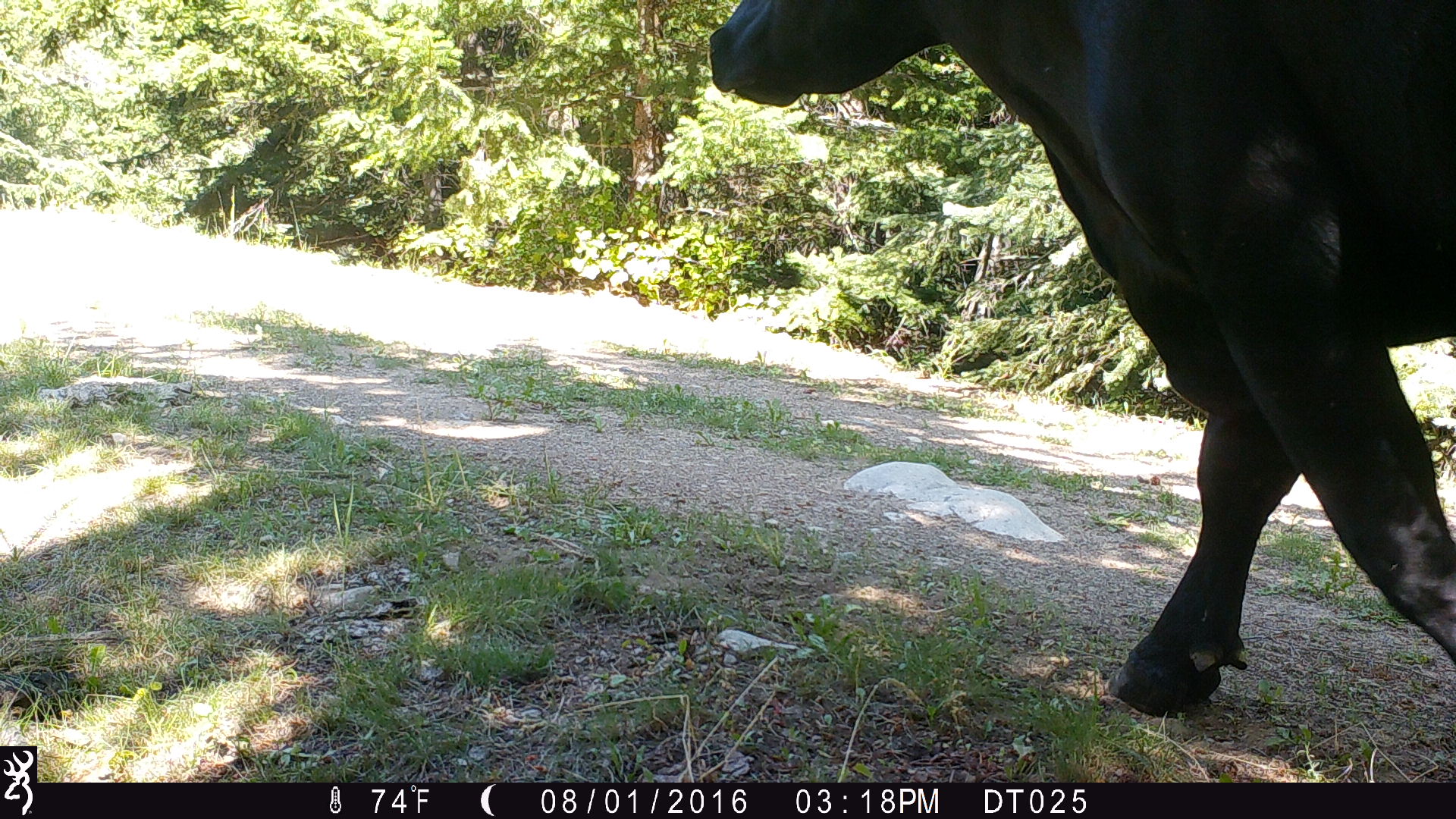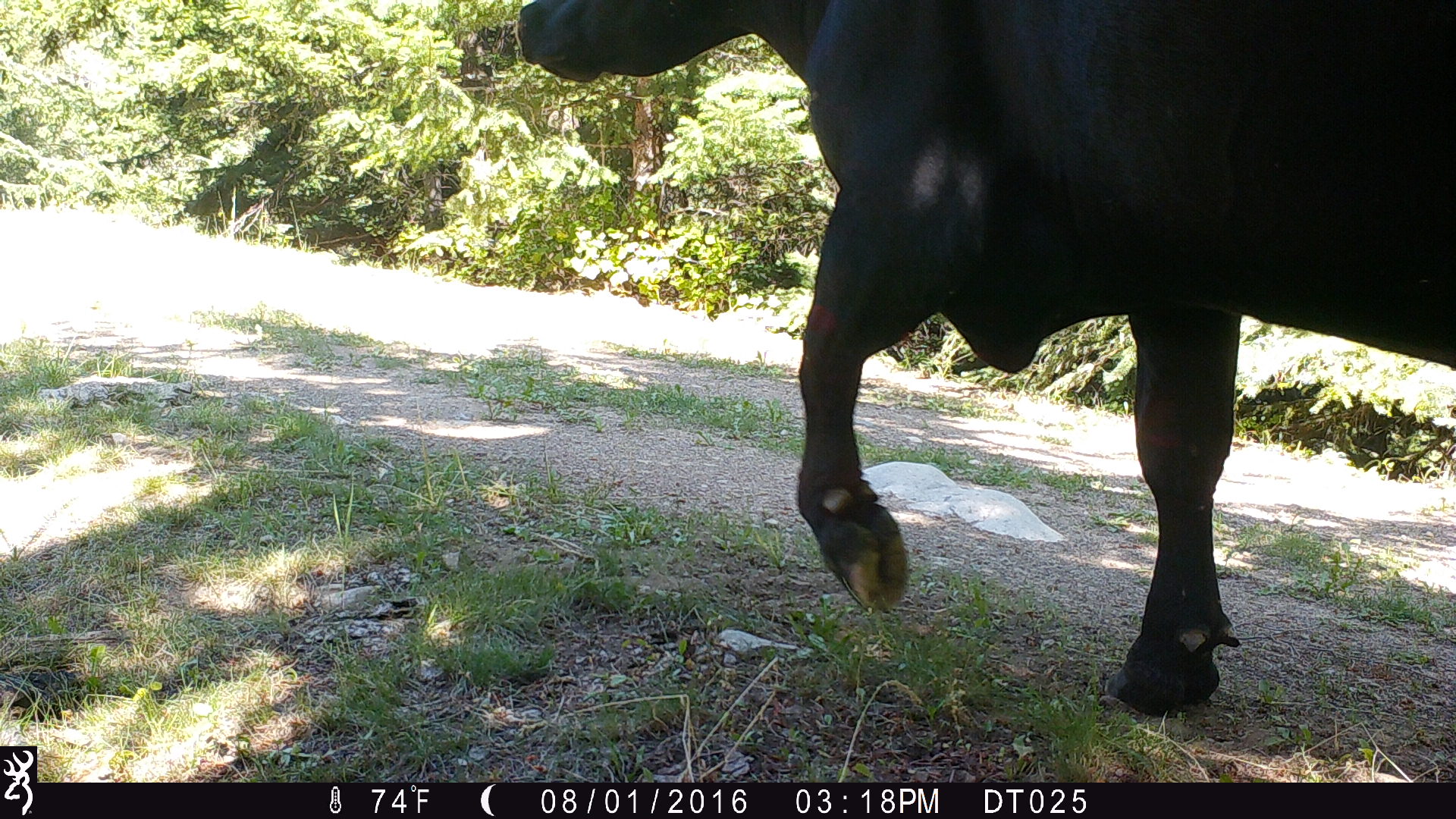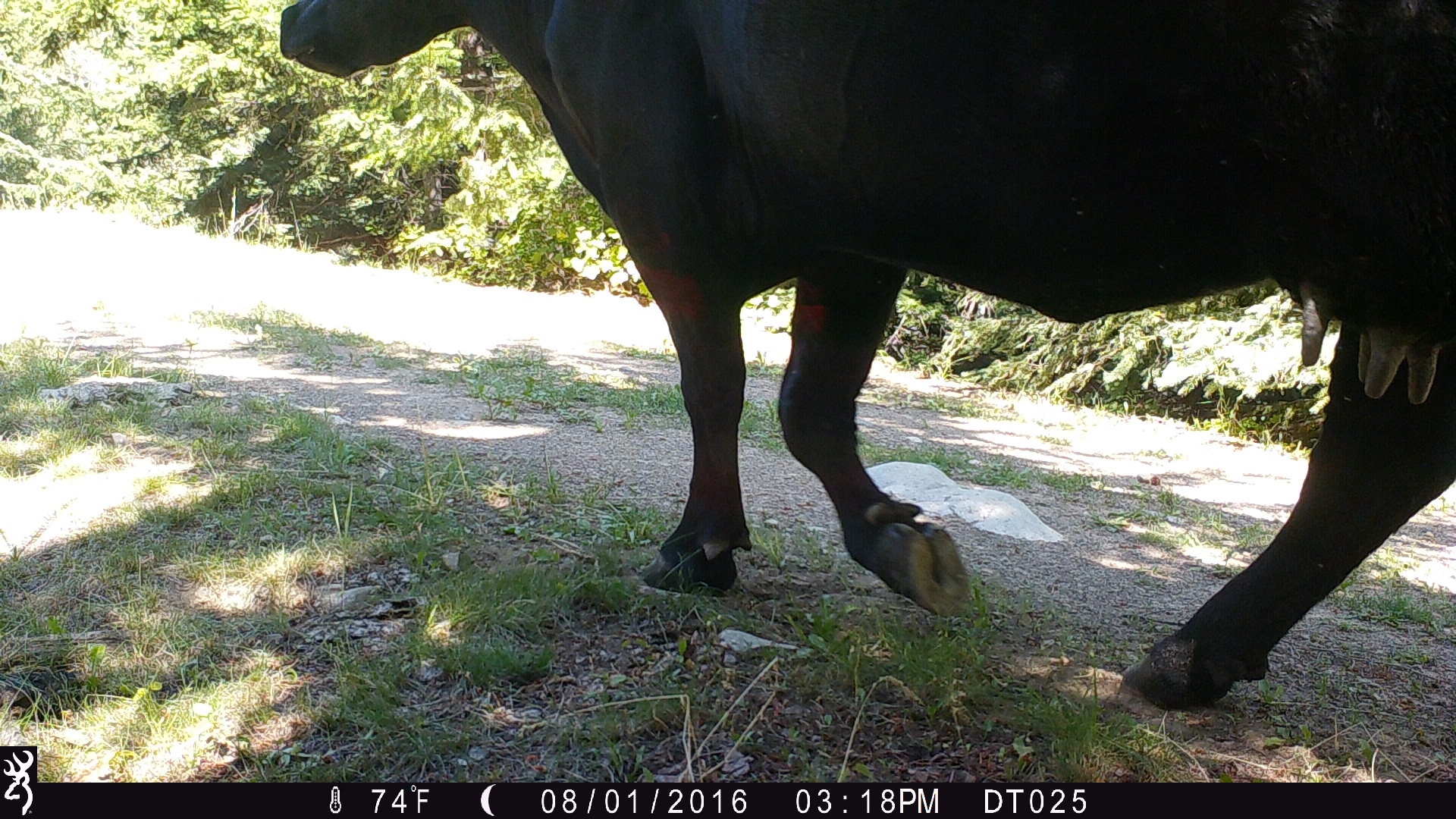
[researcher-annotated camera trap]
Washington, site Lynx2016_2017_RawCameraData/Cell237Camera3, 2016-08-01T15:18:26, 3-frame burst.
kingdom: Animalia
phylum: Chordata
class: Mammalia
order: Artiodactyla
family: Bovidae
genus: Bos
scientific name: Bos taurus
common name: domestic cattle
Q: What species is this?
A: Domestic cattle (Bos taurus).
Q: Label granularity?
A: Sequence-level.